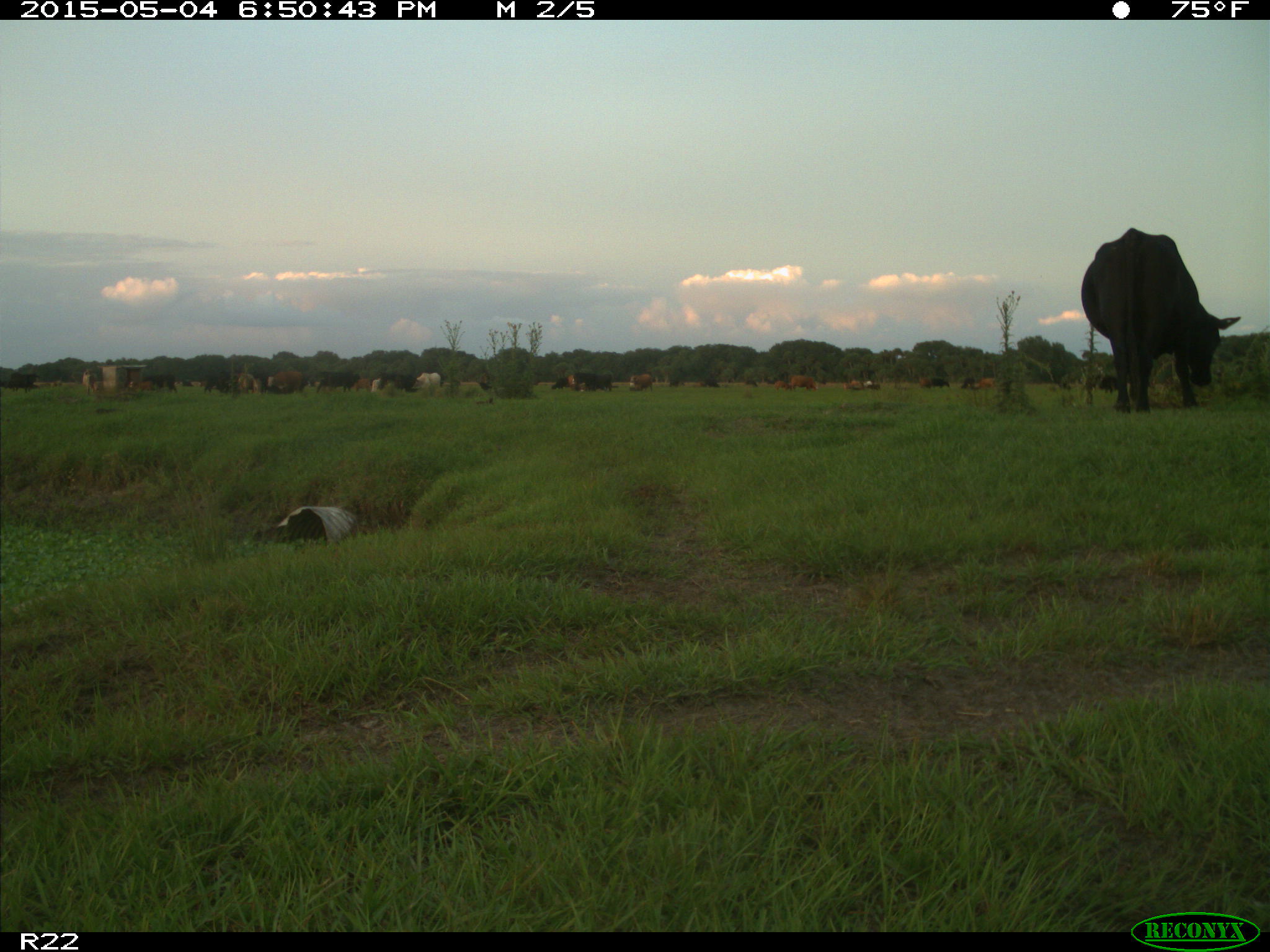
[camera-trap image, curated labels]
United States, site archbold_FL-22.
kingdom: Animalia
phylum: Chordata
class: Mammalia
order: Artiodactyla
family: Bovidae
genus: Bos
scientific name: Bos taurus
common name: domestic cow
Bos taurus (domestic cow).